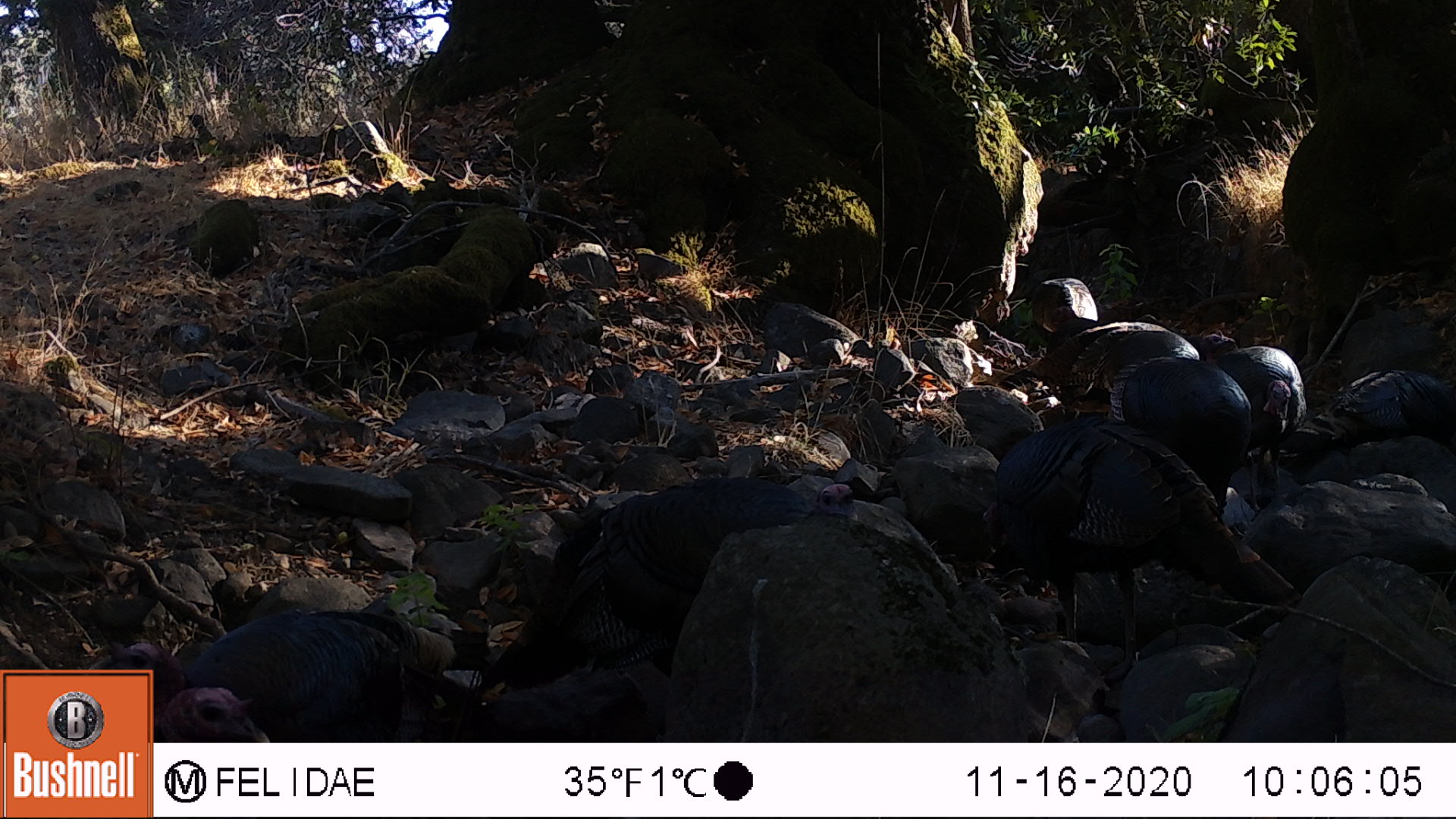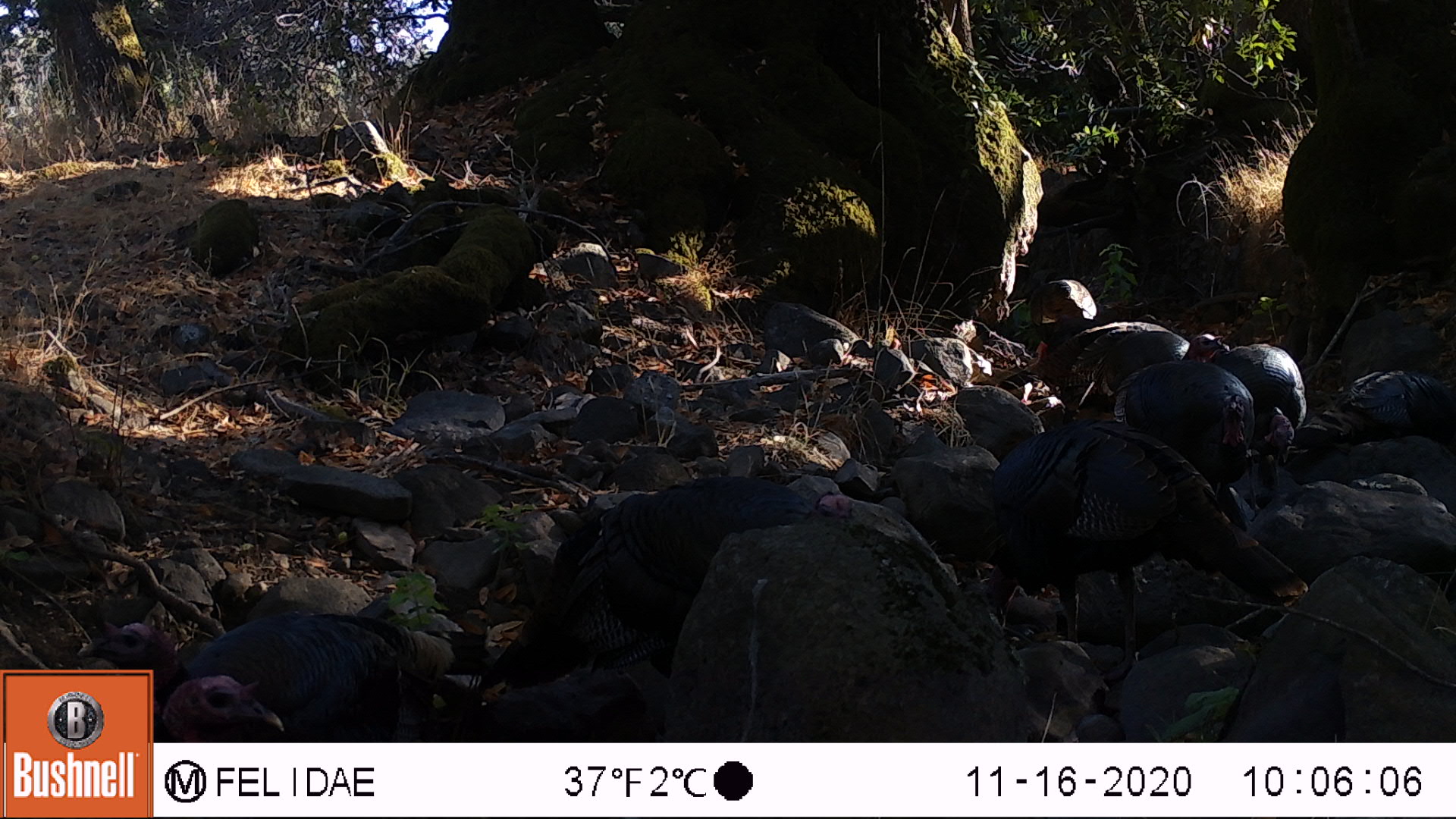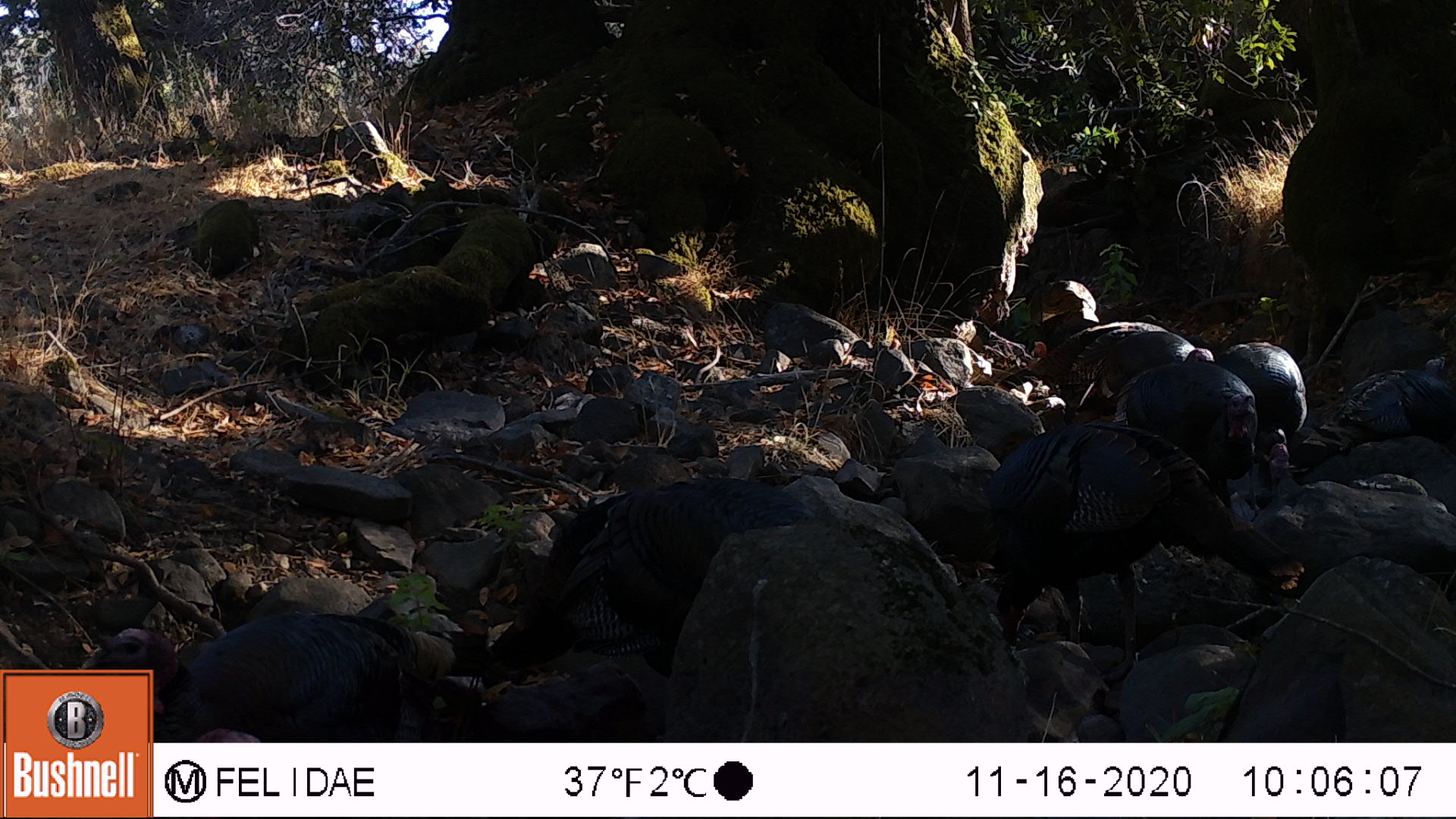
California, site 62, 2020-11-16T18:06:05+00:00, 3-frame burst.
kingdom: Animalia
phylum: Chordata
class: Aves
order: Galliformes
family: Phasianidae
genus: Meleagris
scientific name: Meleagris gallopavo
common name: turkey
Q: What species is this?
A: Turkey (Meleagris gallopavo).